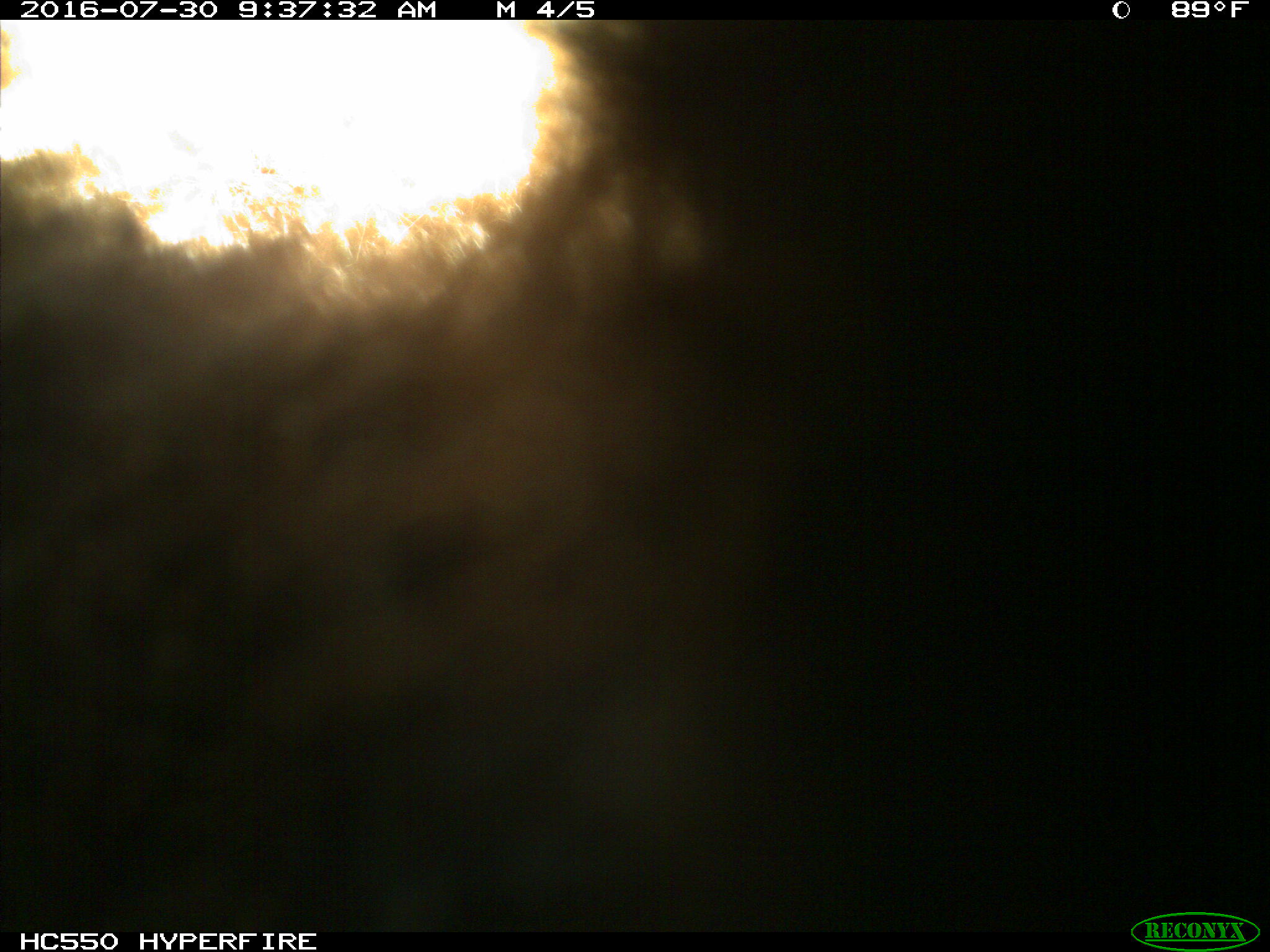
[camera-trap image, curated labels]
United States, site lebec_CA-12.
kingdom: Animalia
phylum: Chordata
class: Mammalia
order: Carnivora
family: Ursidae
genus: Ursus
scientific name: Ursus americanus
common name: american black bear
Ursus americanus (american black bear).